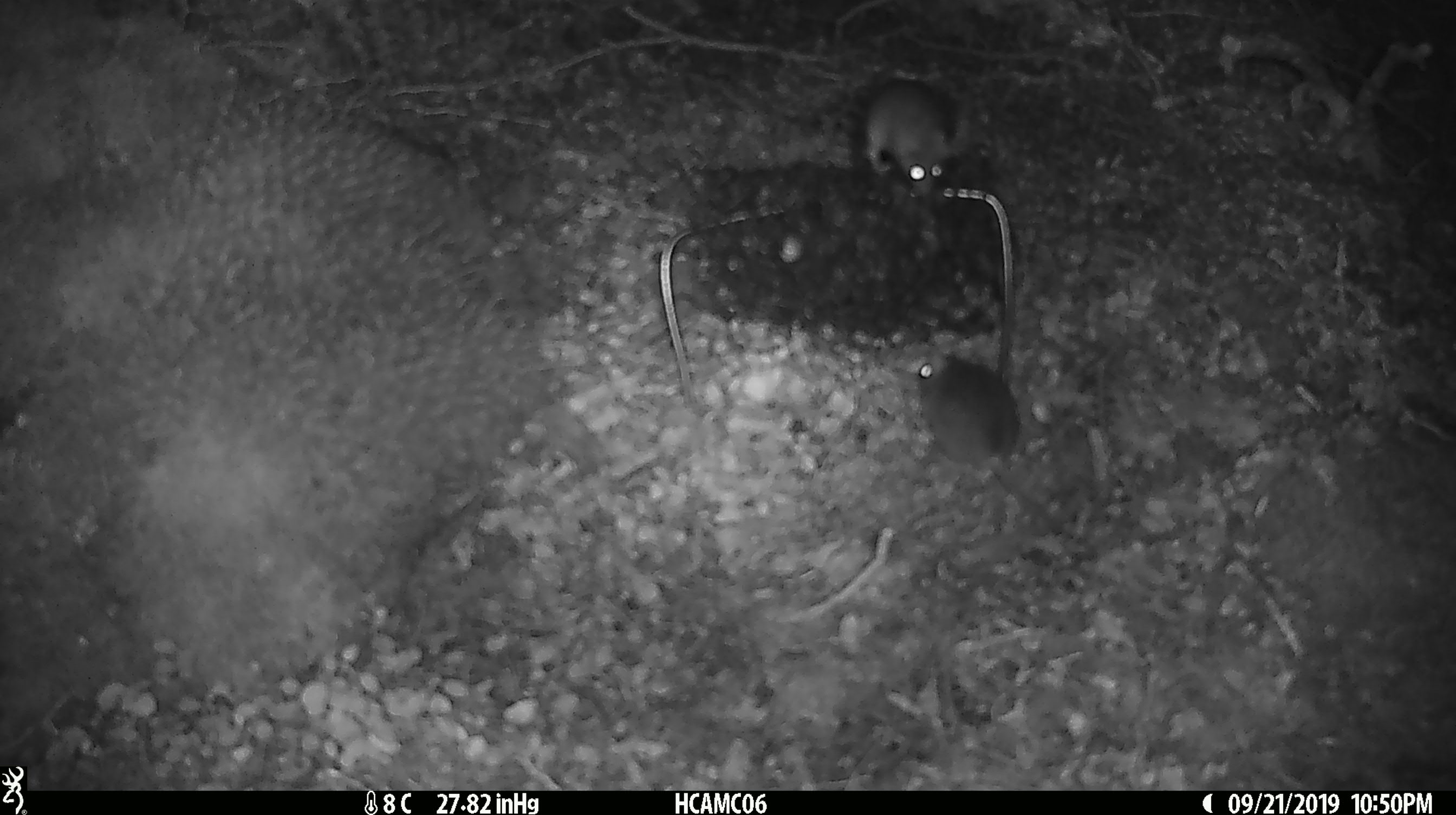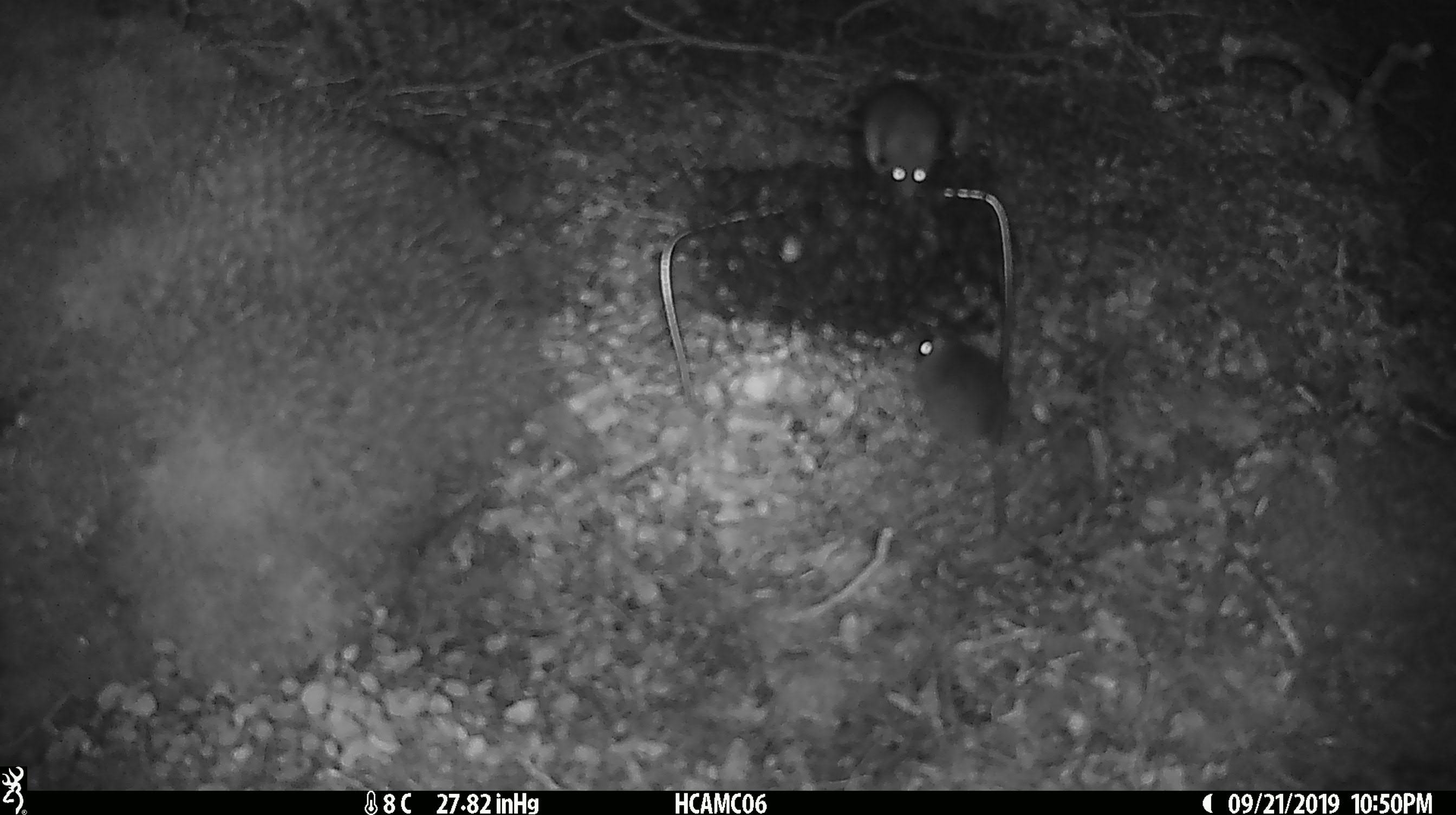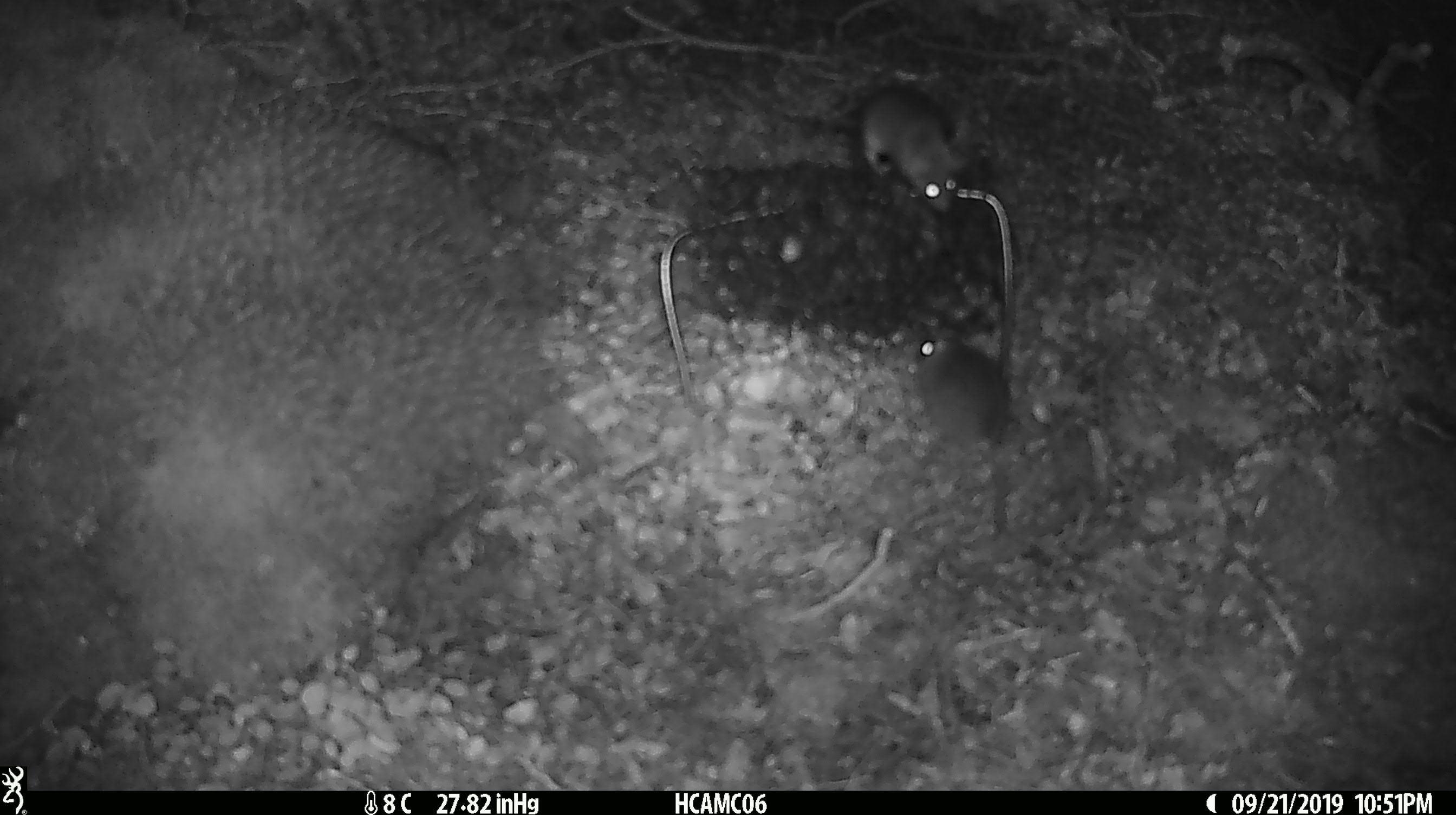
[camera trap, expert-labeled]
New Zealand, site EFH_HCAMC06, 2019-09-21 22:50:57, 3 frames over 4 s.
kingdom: Animalia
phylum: Chordata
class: Mammalia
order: Rodentia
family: Muridae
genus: Mus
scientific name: Mus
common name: mouse